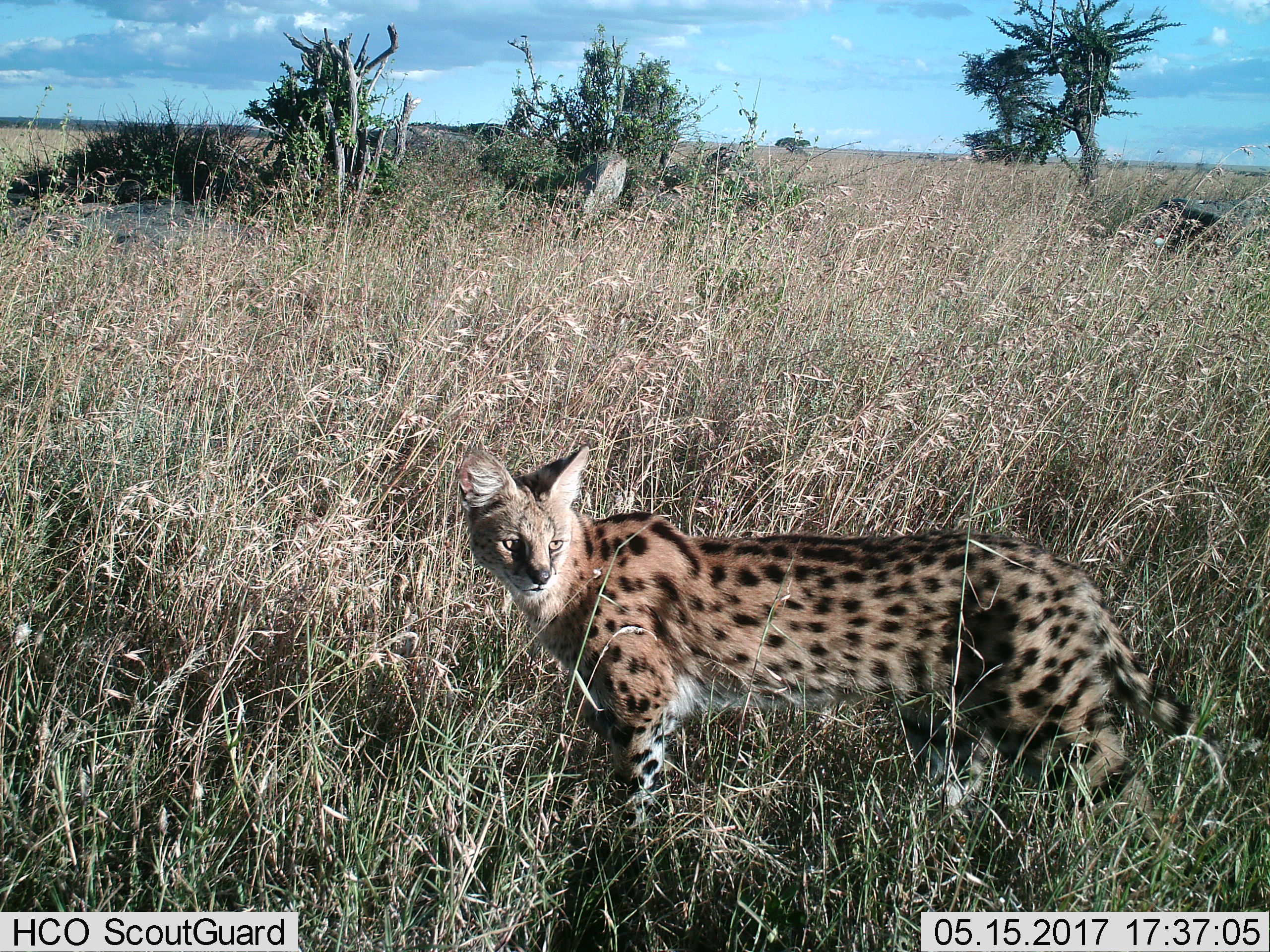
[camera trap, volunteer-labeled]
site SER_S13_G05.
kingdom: Animalia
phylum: Chordata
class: Mammalia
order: Carnivora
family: Felidae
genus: Leptailurus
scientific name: Leptailurus serval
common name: serval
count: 1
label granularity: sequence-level